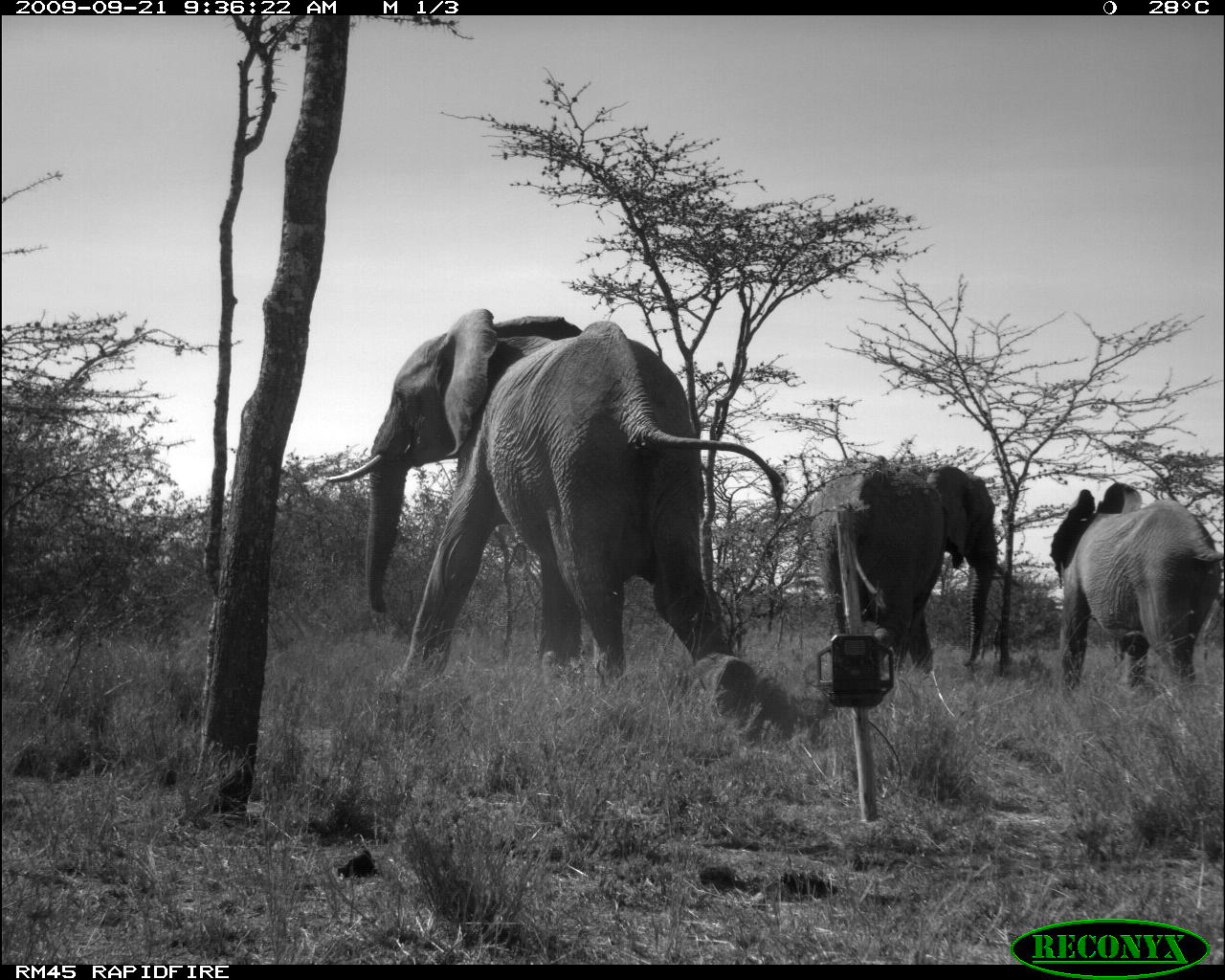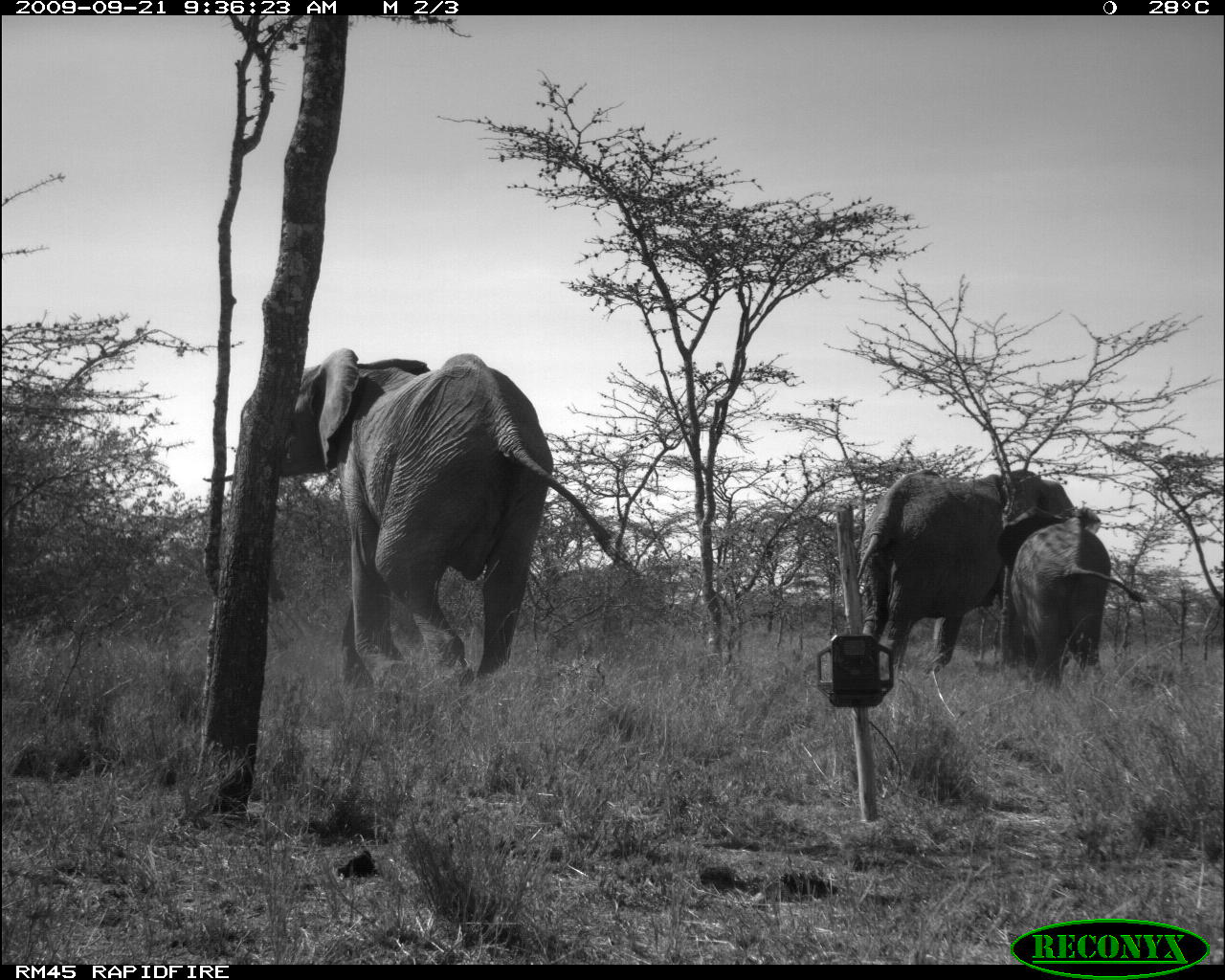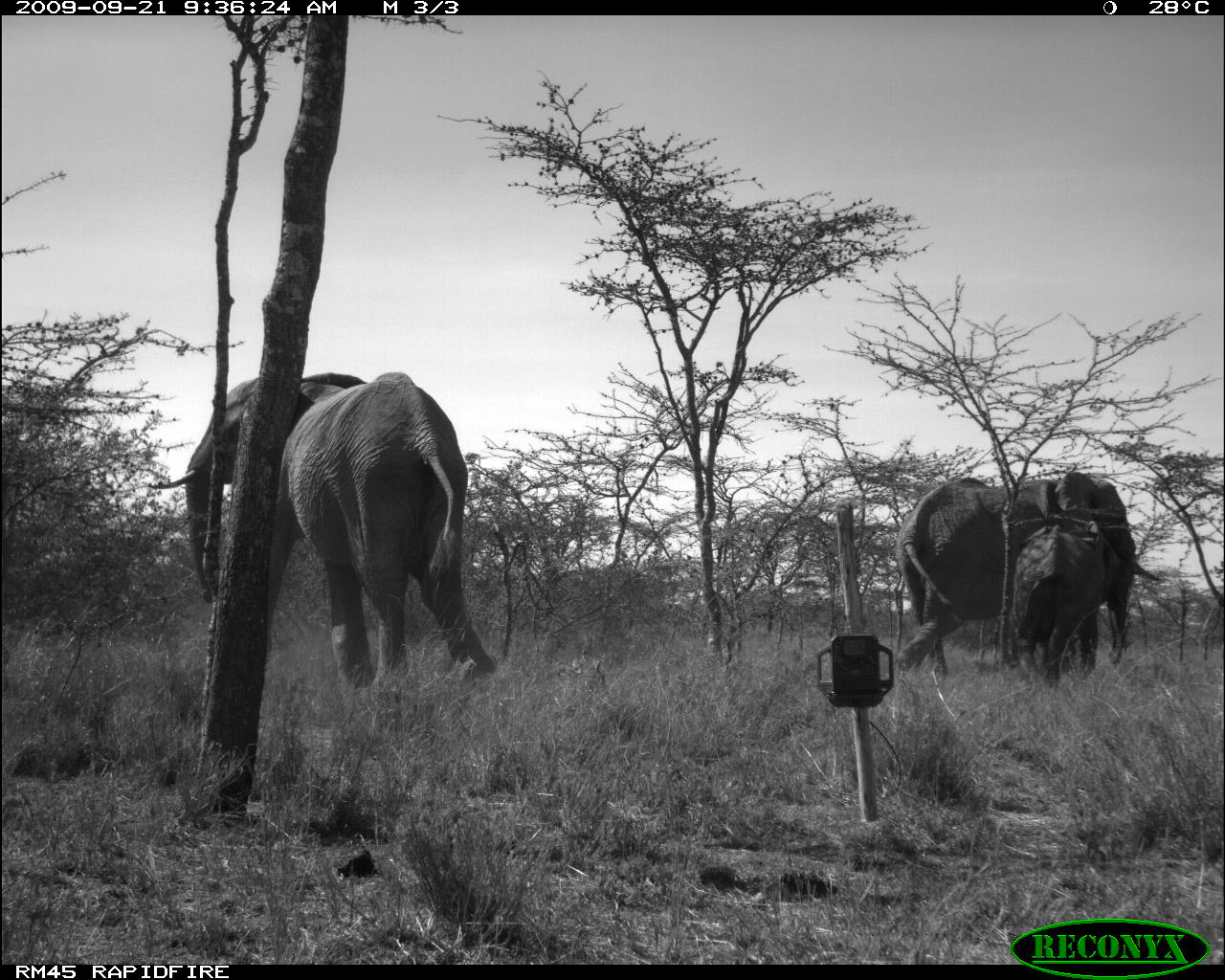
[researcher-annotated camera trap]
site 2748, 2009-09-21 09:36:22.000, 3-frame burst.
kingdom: Animalia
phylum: Chordata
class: Mammalia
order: Proboscidea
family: Elephantidae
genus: Loxodonta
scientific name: Loxodonta africana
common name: african bush elephant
Loxodonta africana (african bush elephant), count 3.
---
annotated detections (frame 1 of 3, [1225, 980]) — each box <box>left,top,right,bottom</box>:
loxodonta africana: <box>321,306,788,724</box>; <box>811,447,1001,705</box>; <box>1045,469,1225,724</box>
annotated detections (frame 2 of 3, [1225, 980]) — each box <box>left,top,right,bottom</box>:
loxodonta africana: <box>227,343,634,699</box>; <box>852,467,1110,676</box>; <box>998,502,1148,686</box>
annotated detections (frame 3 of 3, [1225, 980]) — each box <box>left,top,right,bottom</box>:
loxodonta africana: <box>136,363,502,701</box>; <box>875,465,1168,682</box>; <box>998,520,1120,691</box>